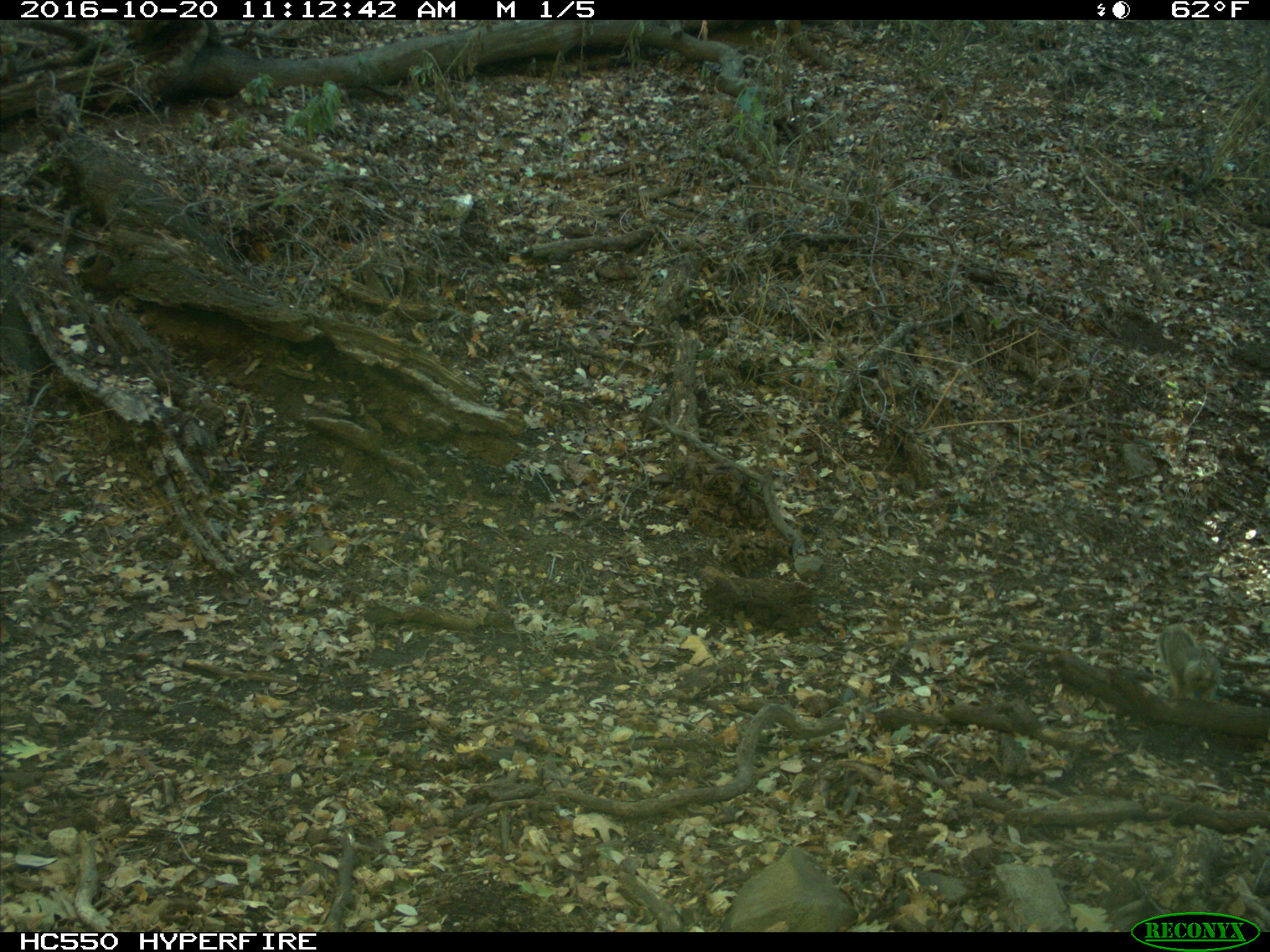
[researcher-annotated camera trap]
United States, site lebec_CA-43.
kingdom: Animalia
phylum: Chordata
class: Mammalia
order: Rodentia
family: Sciuridae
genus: Otospermophilus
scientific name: Otospermophilus beecheyi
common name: california ground squirrel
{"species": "Otospermophilus beecheyi (california ground squirrel)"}